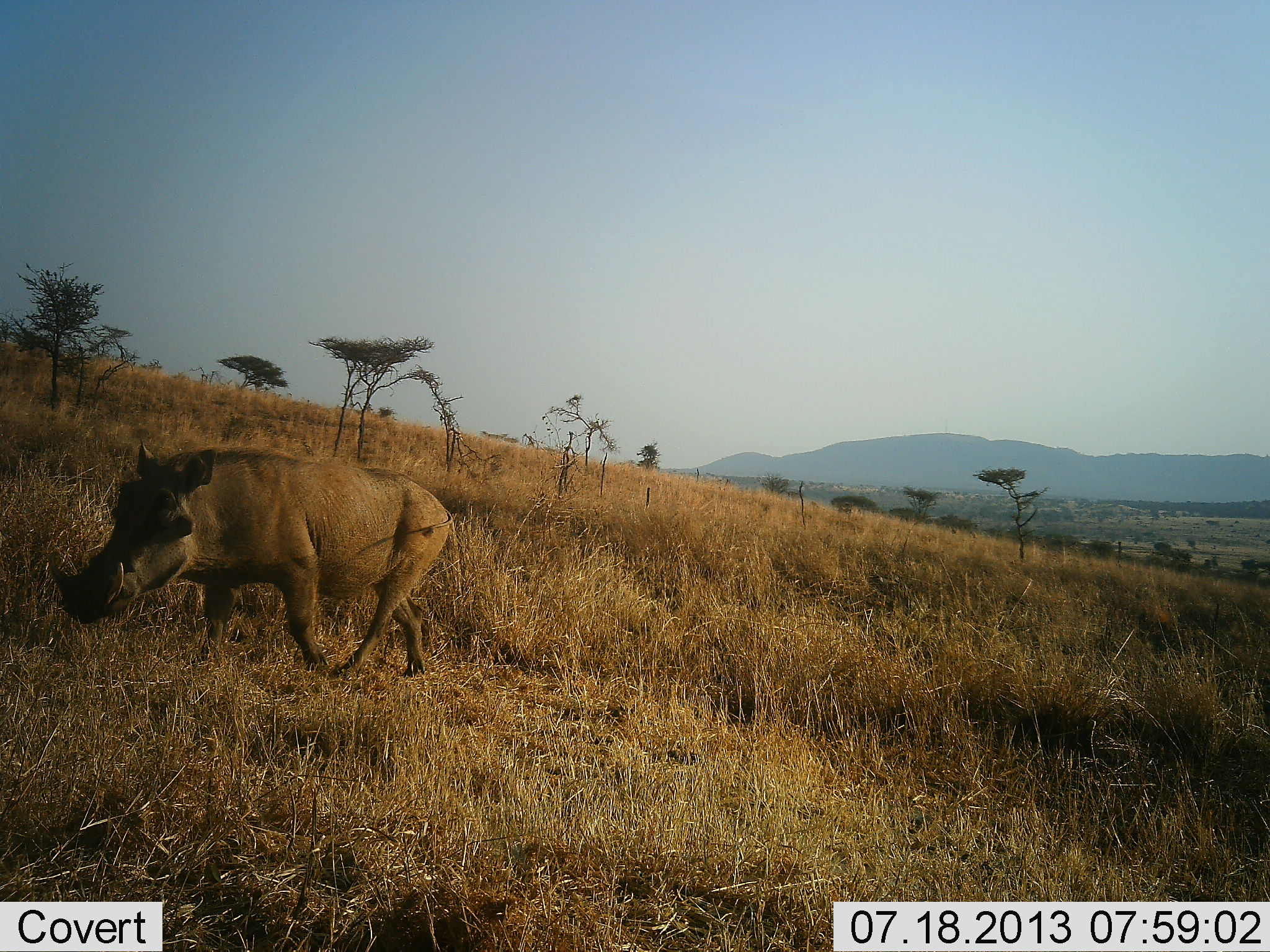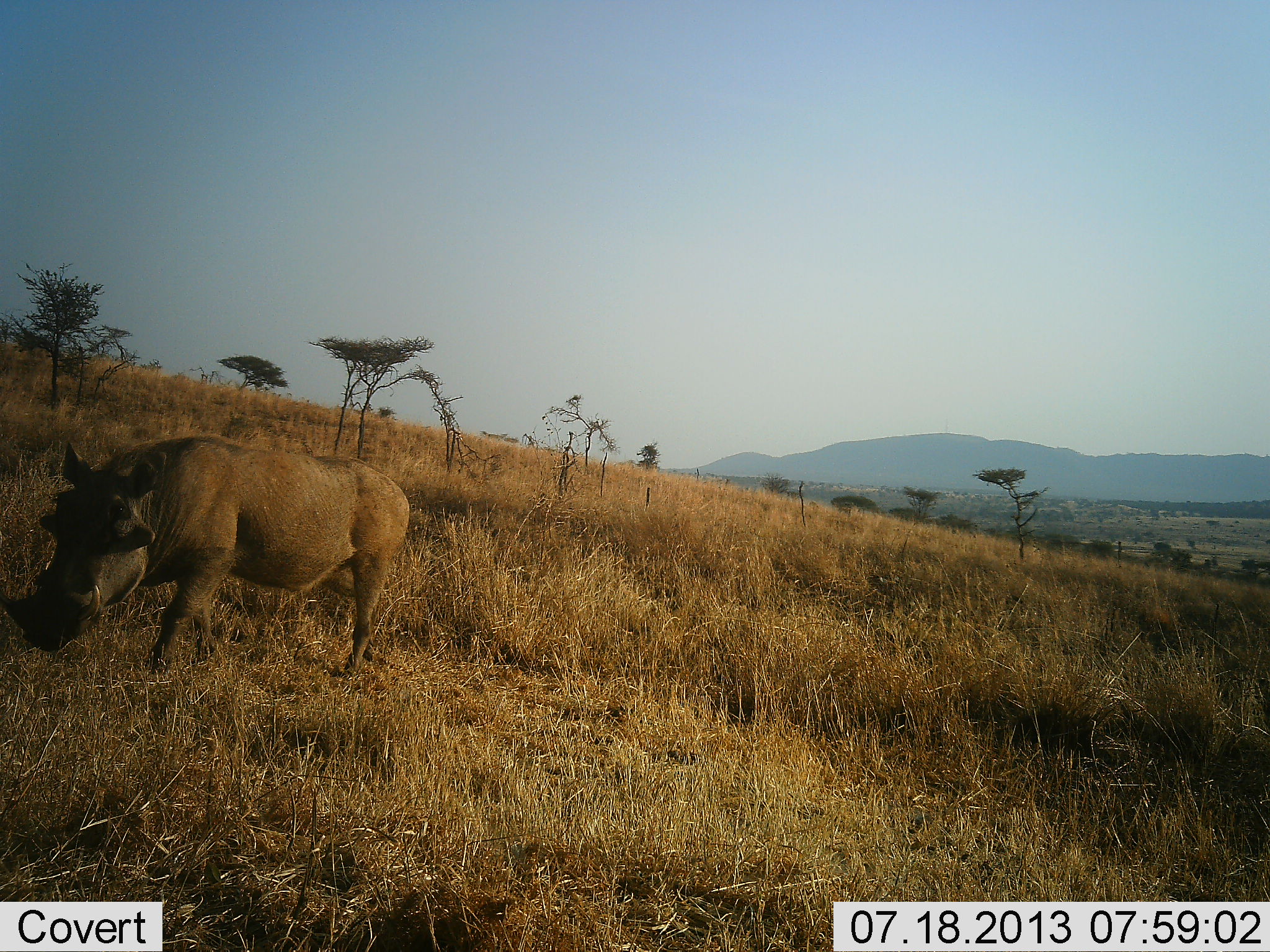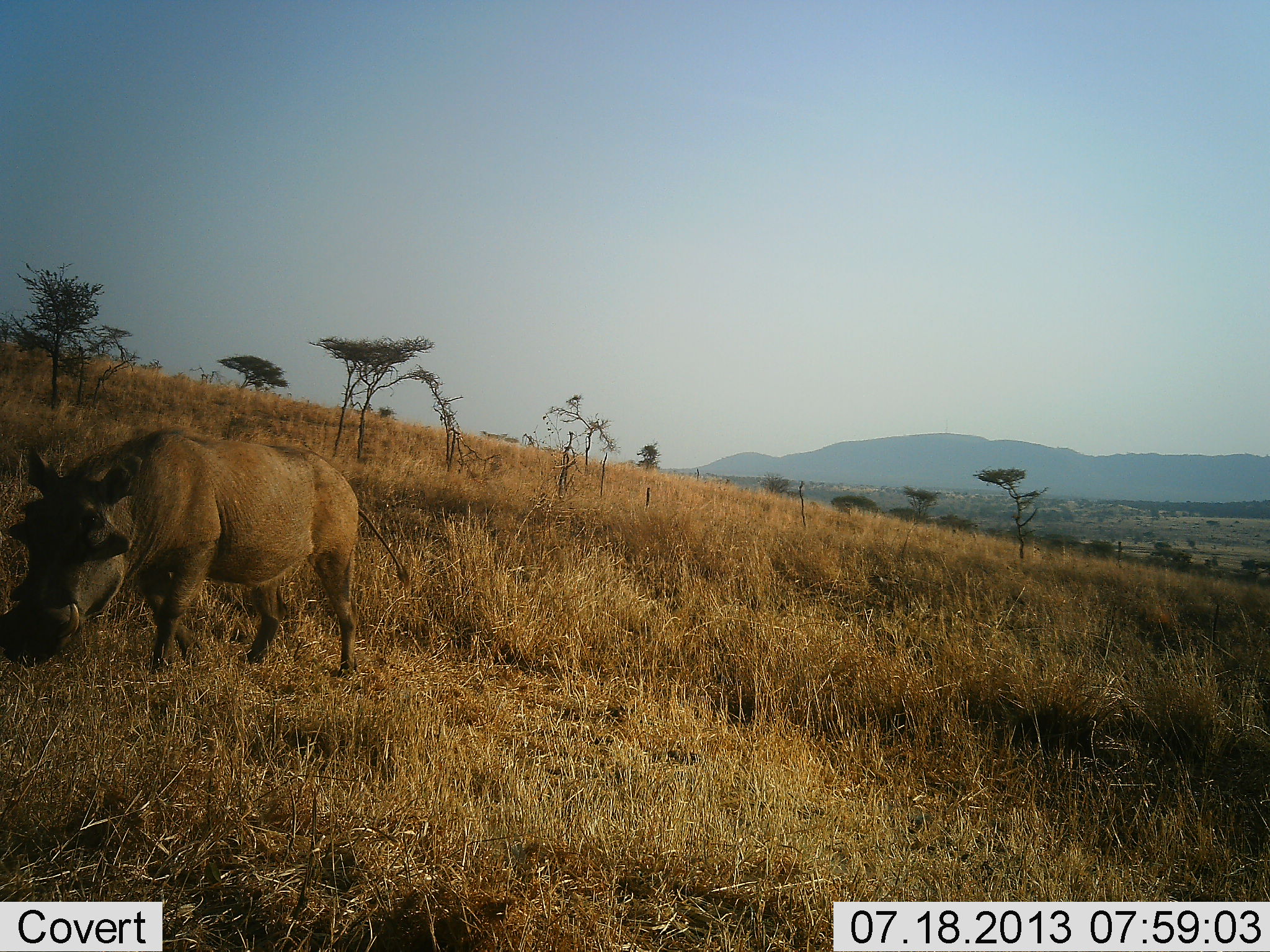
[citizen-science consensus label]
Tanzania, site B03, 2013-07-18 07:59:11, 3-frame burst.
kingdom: Animalia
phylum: Chordata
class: Mammalia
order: Artiodactyla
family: Suidae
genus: Phacochoerus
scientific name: Phacochoerus africanus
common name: warthog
Warthog (Phacochoerus africanus), count 1. Behavior (volunteer vote fractions): standing 10%, resting 0%, moving 100%, interacting 0%. Young present (vote fraction): 0%. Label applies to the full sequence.